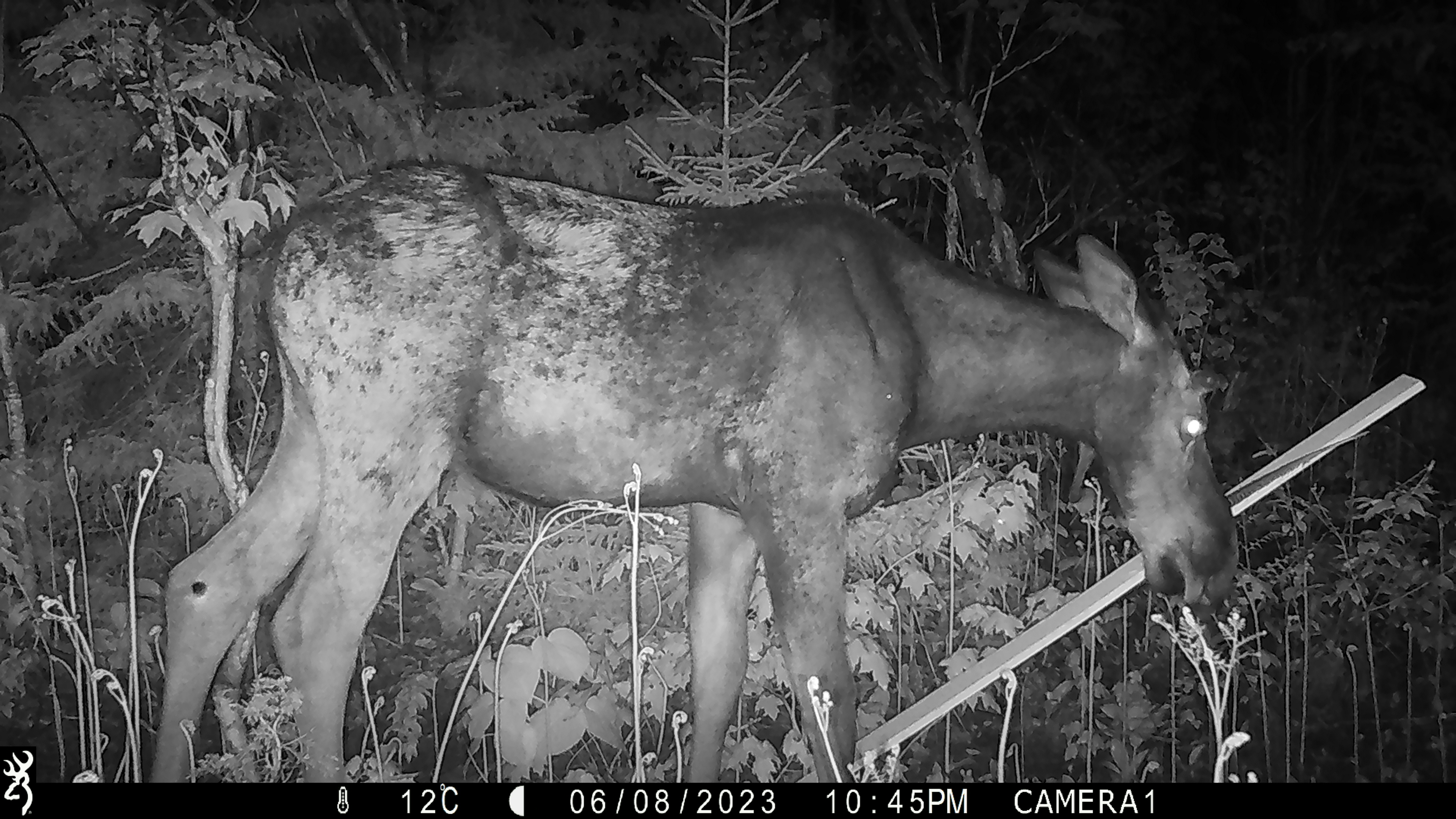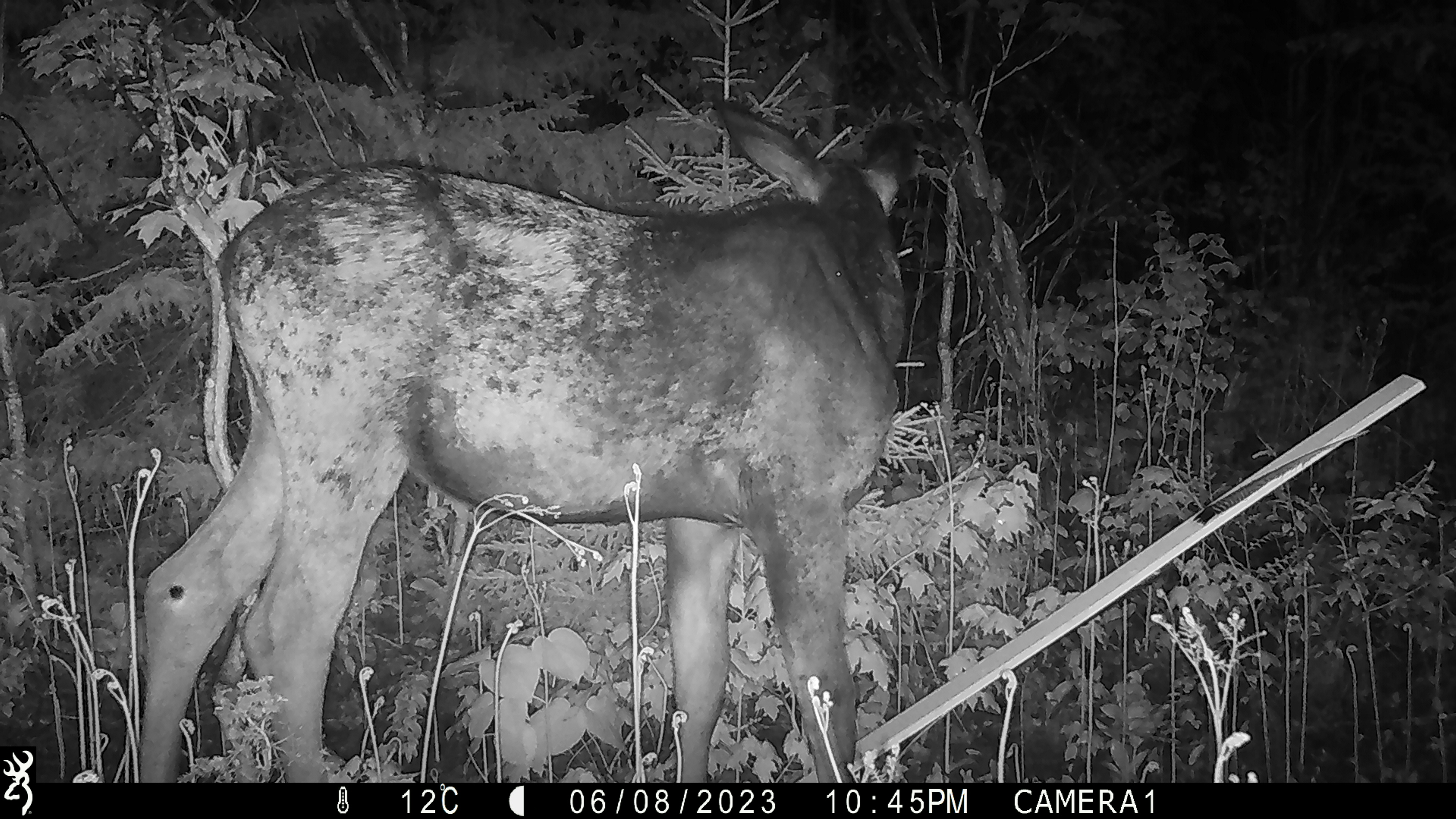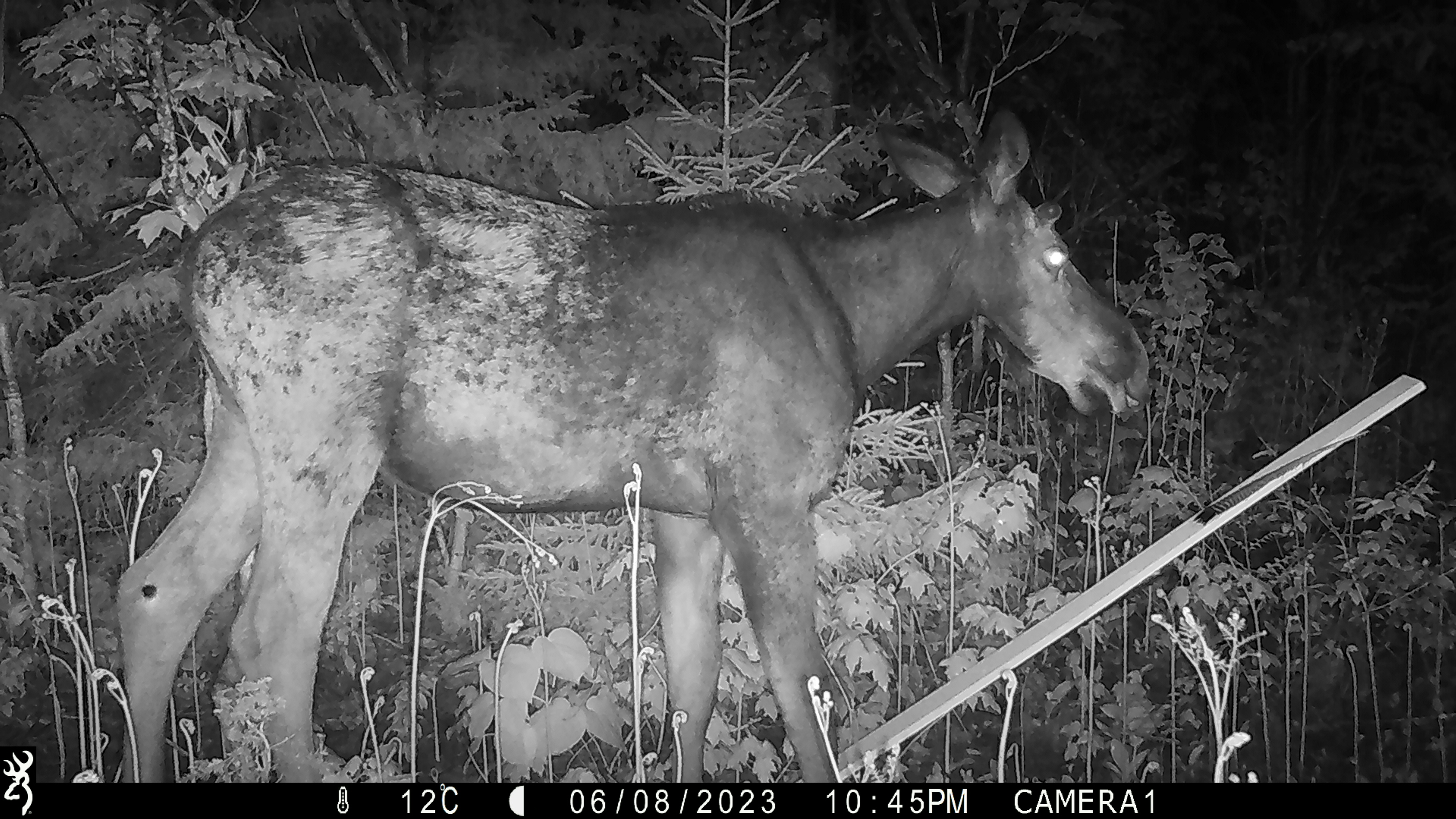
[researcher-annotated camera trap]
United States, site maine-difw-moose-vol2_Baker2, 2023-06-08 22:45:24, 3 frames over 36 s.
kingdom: Animalia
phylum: Chordata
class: Mammalia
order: Artiodactyla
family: Cervidae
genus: Alces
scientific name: Alces alces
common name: moose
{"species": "moose (Alces alces)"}